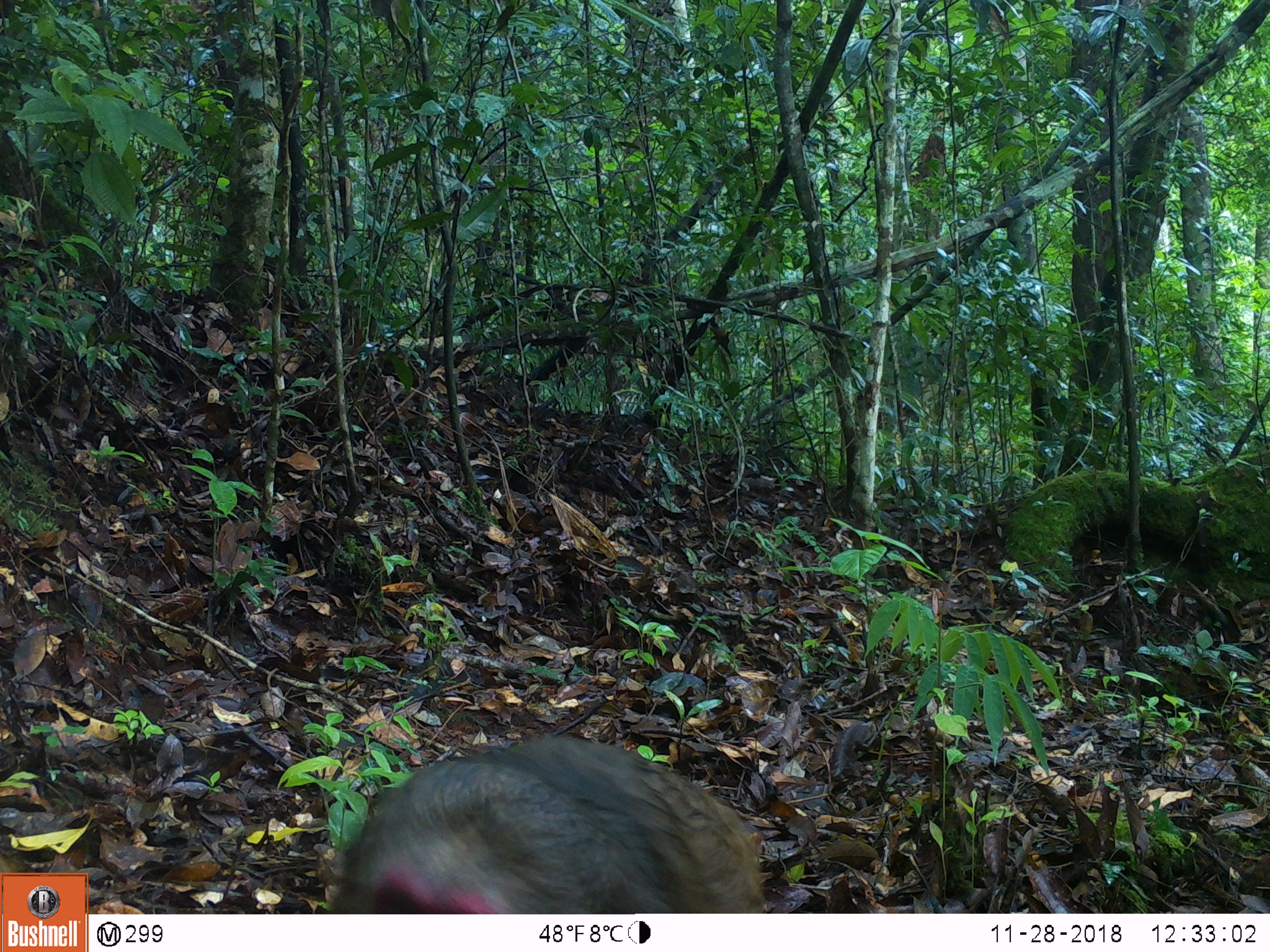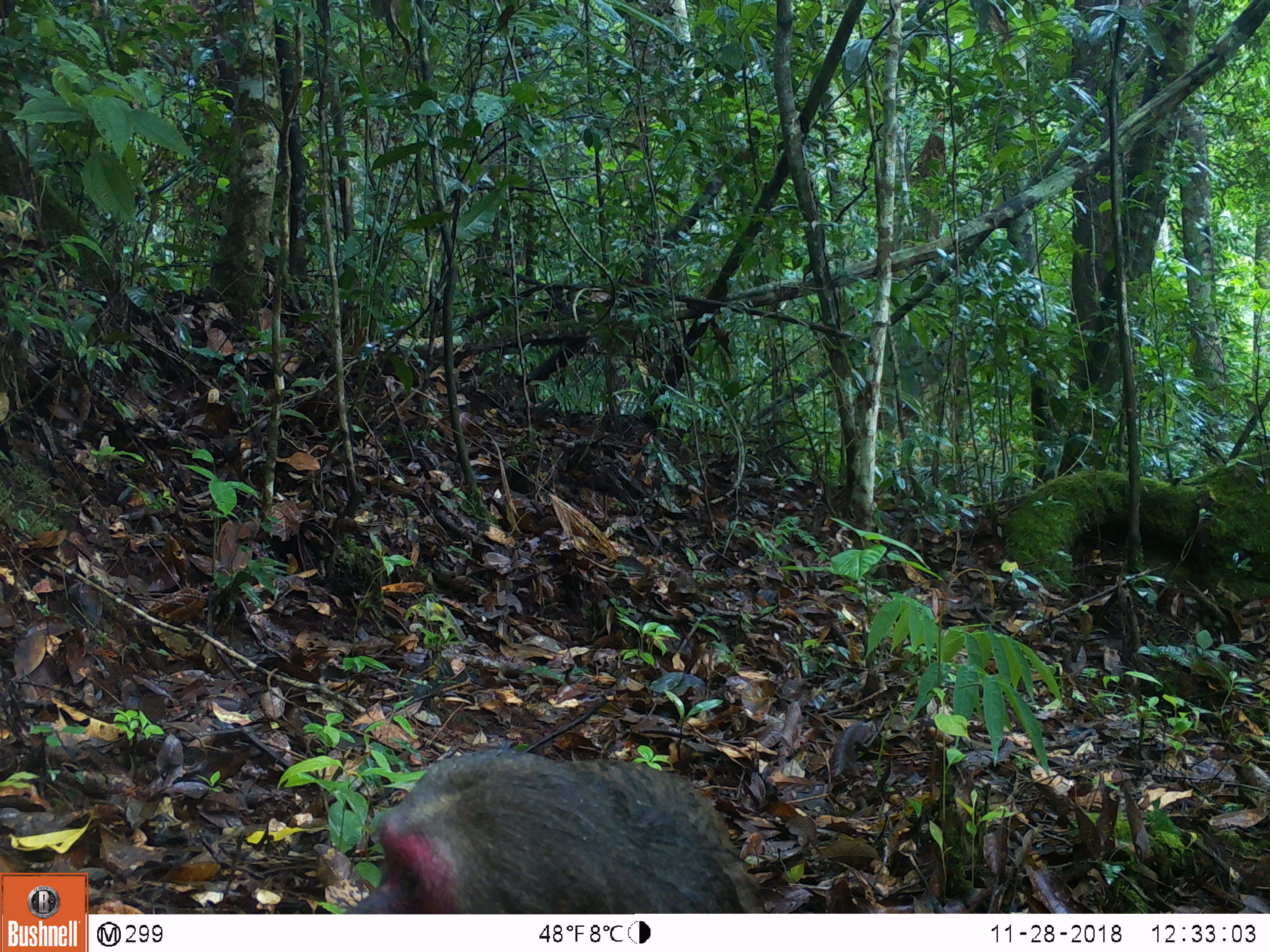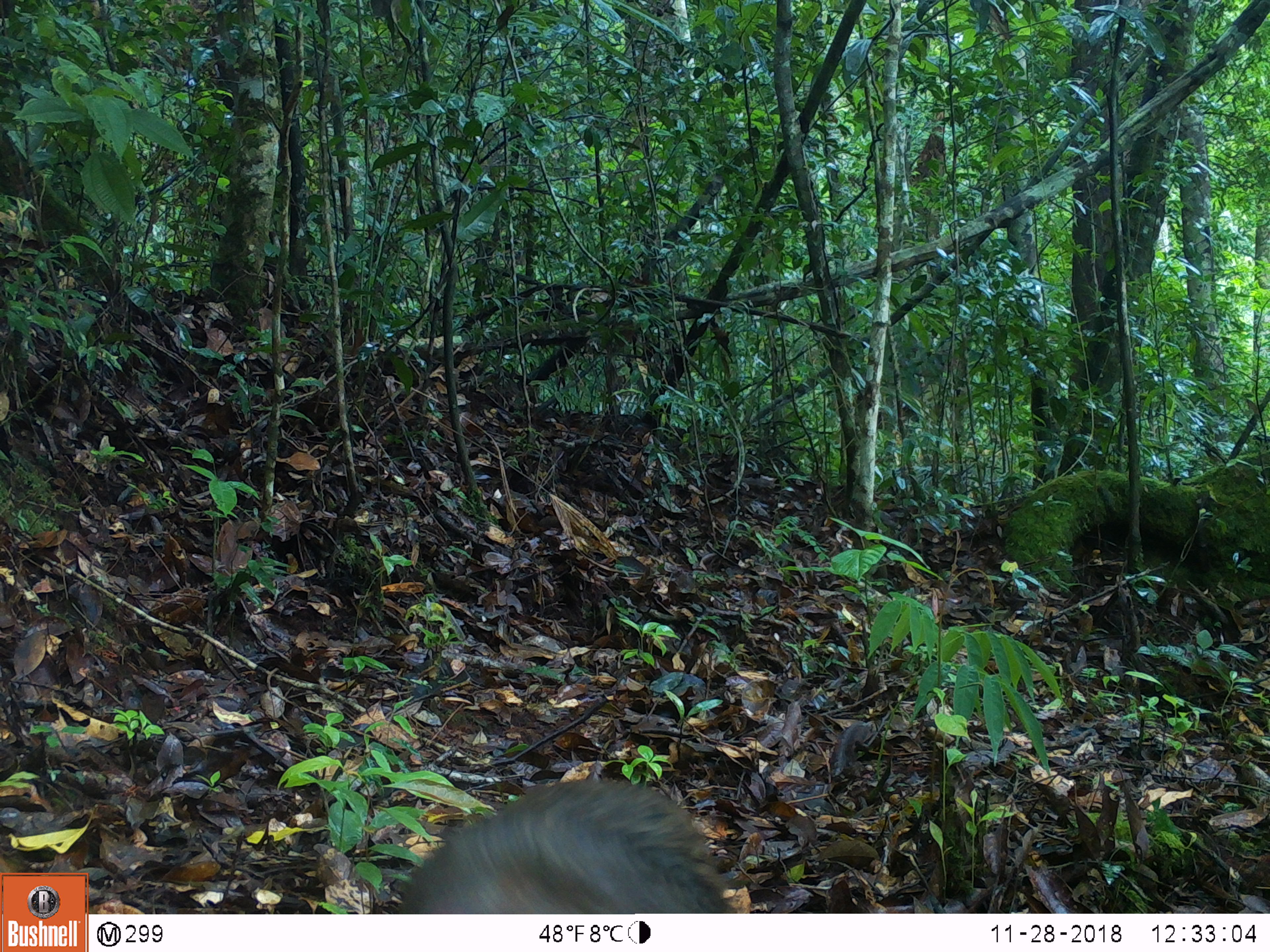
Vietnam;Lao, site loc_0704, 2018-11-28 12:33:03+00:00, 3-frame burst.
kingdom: Animalia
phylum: Chordata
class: Mammalia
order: Primates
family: Cercopithecidae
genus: Macaca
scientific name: Macaca arctoides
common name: stump-tailed macaque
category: stump tailed macaque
Stump tailed macaque (stump-tailed macaque) (Macaca arctoides). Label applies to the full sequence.